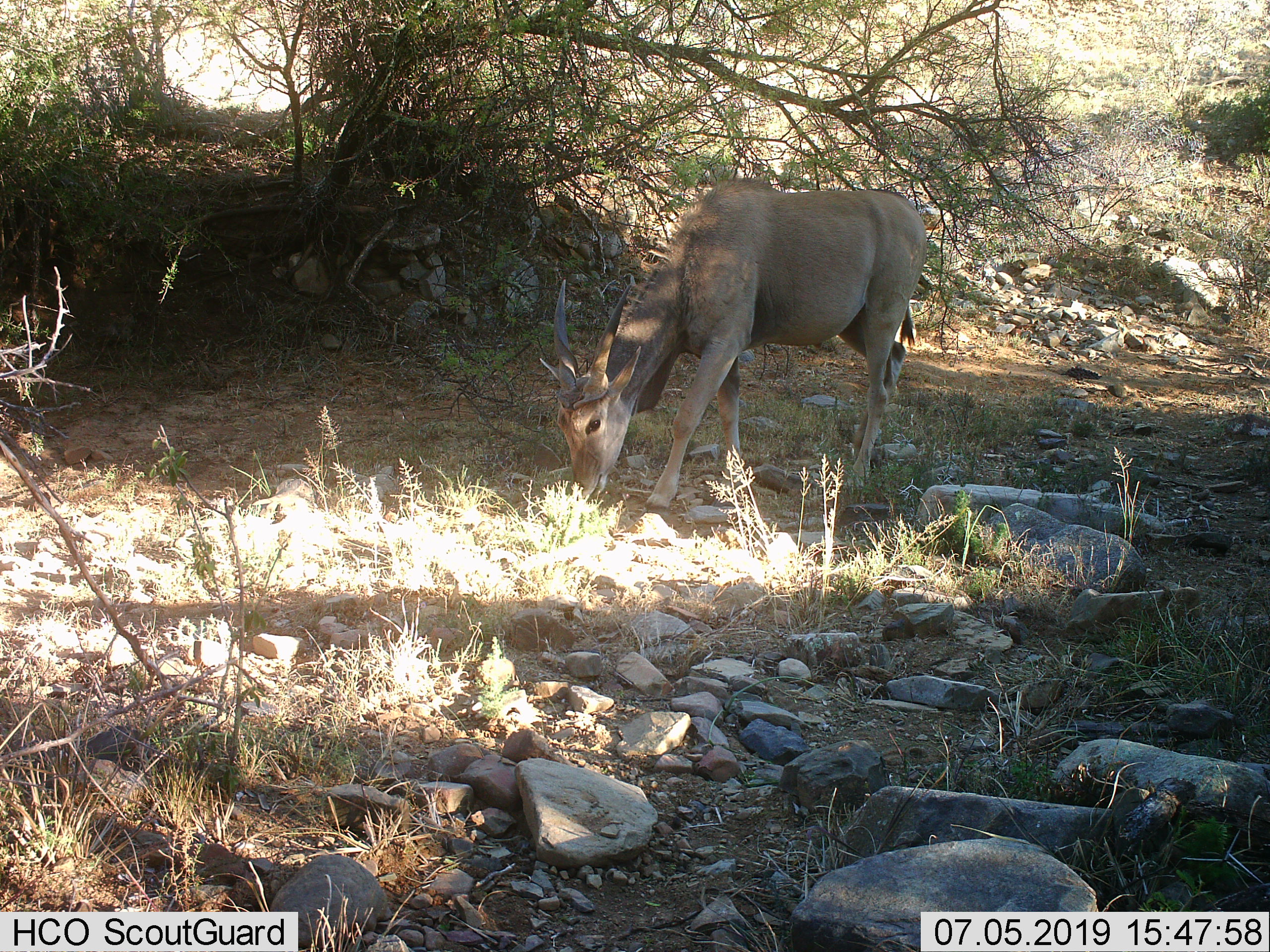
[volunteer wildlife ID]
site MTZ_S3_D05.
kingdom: Animalia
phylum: Chordata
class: Mammalia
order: Artiodactyla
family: Bovidae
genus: Tragelaphus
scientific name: Tragelaphus scriptus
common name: bushbuck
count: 1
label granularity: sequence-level